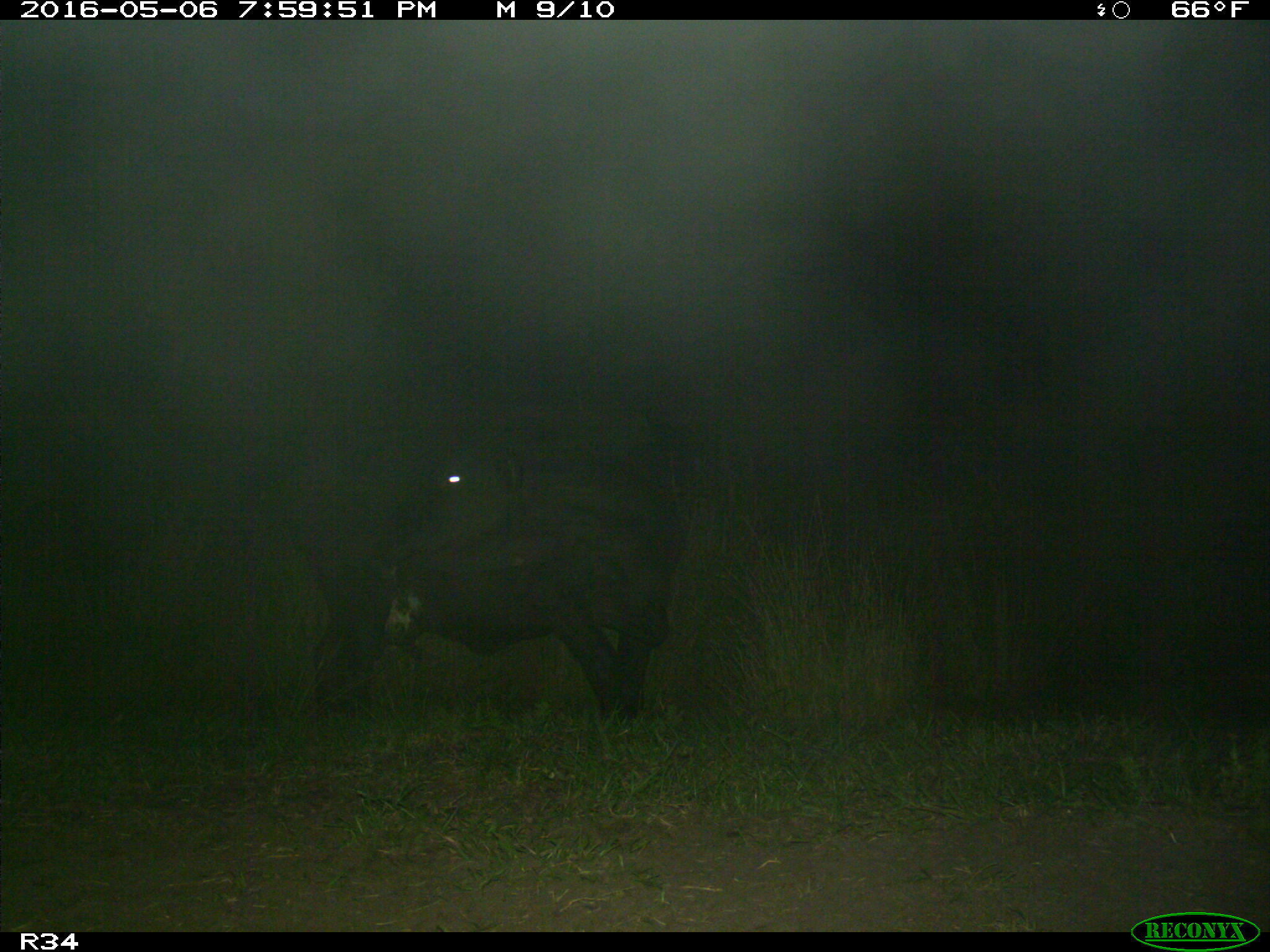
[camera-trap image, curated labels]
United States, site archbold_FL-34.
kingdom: Animalia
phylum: Chordata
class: Mammalia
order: Artiodactyla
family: Bovidae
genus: Bos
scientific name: Bos taurus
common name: domestic cow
Bos taurus (domestic cow).